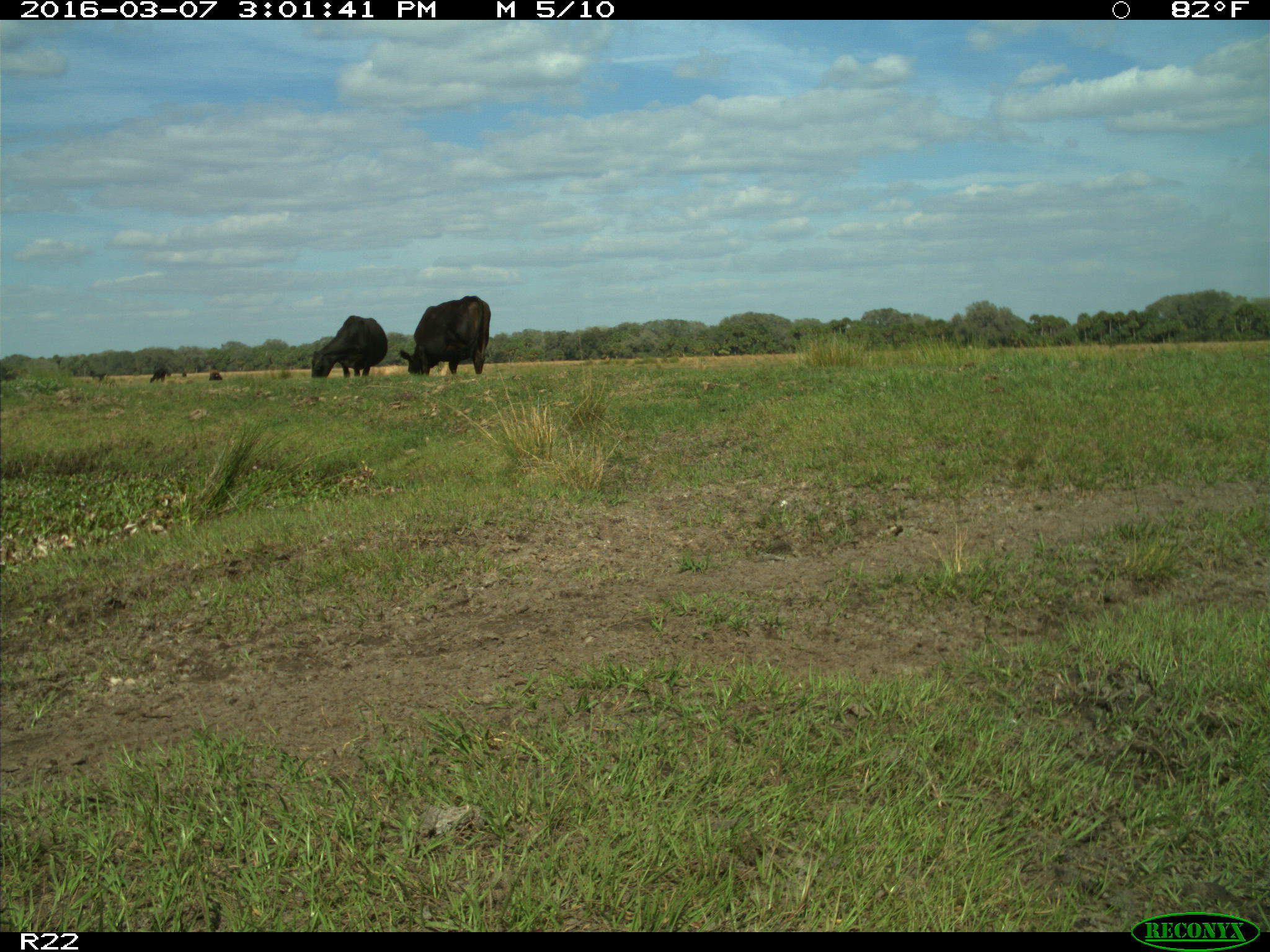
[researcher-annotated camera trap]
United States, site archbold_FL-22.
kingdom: Animalia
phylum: Chordata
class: Mammalia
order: Artiodactyla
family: Bovidae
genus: Bos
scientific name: Bos taurus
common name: domestic cow